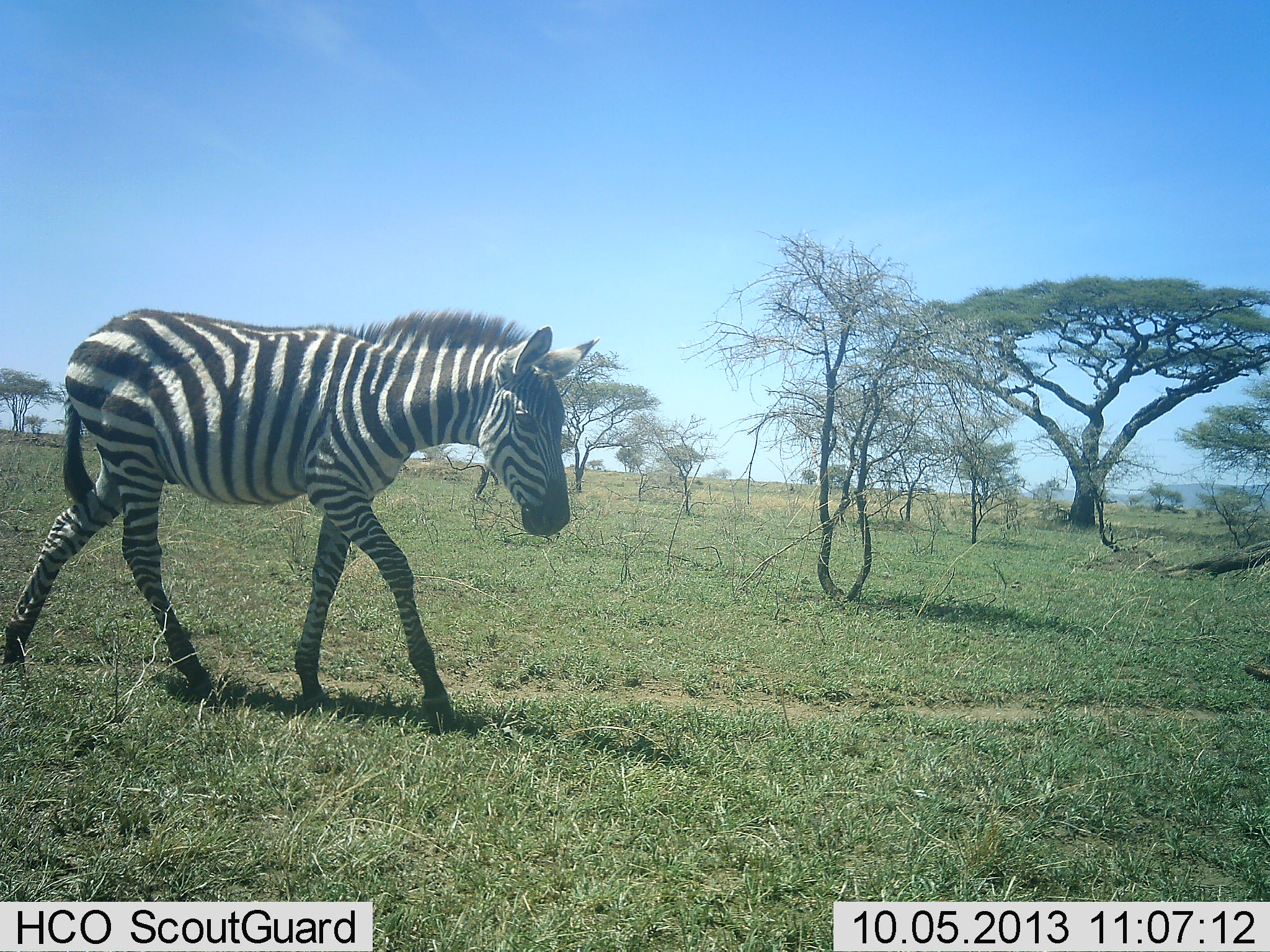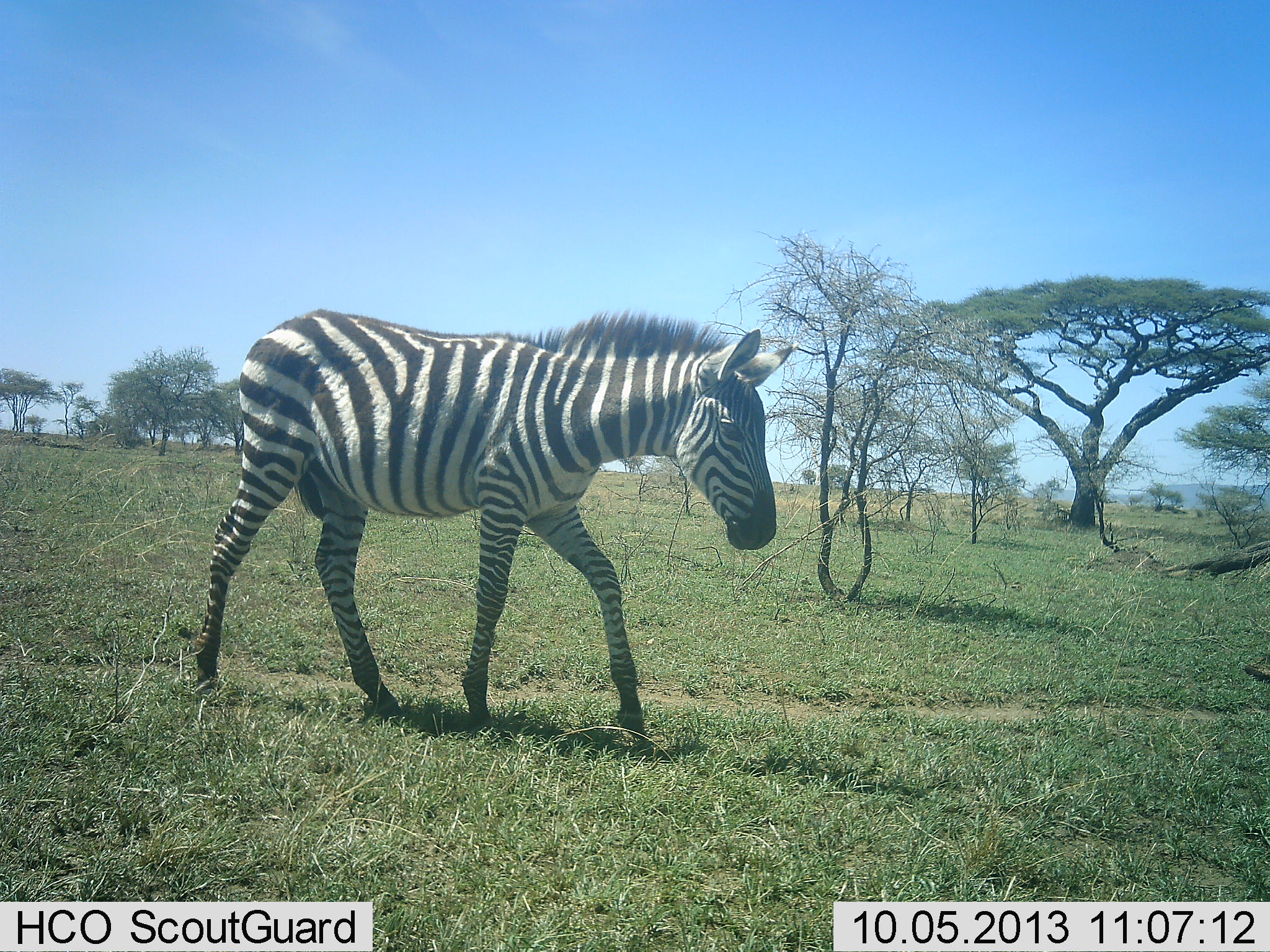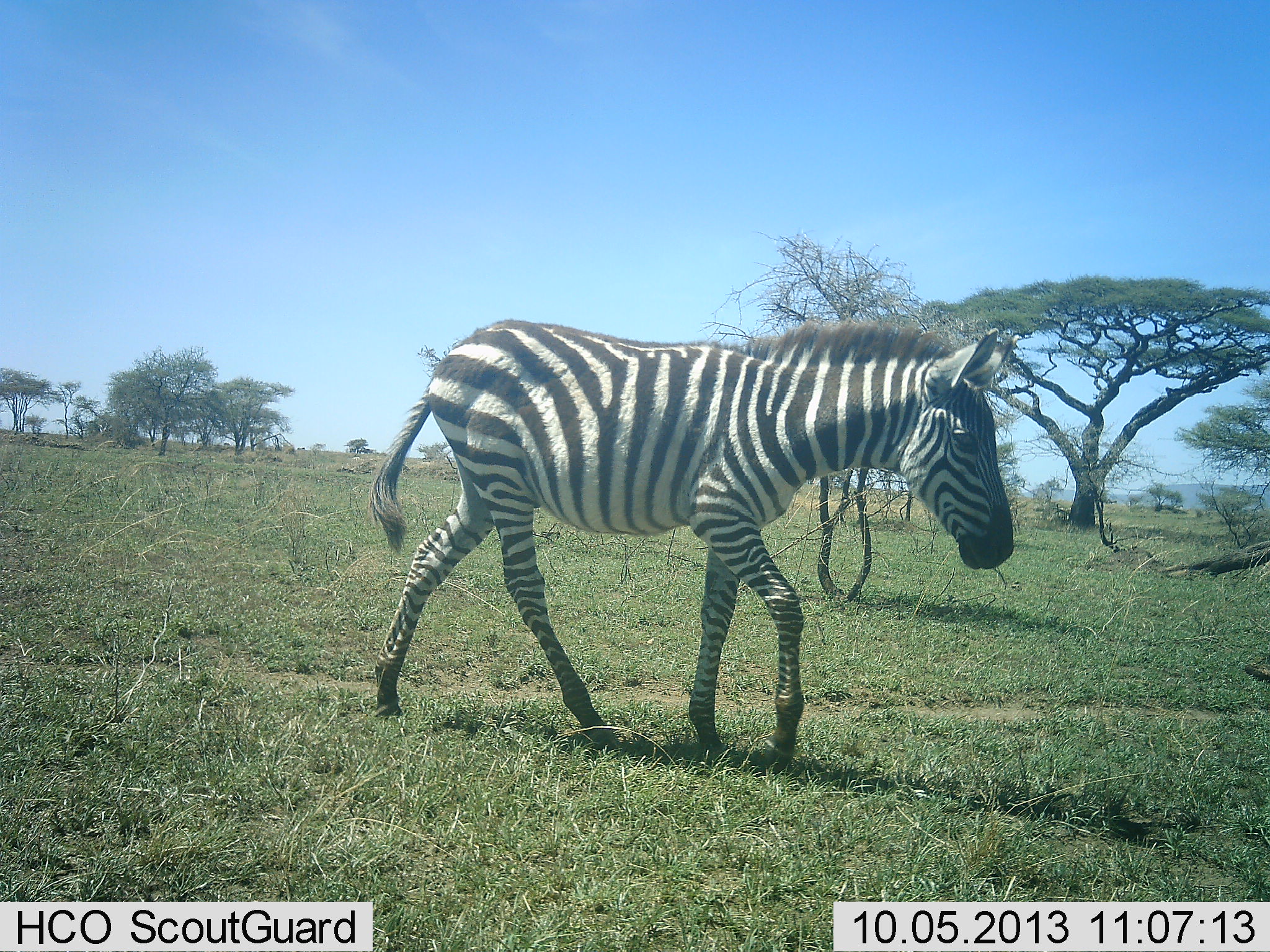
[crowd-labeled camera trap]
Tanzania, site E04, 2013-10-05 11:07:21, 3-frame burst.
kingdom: Animalia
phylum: Chordata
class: Mammalia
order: Perissodactyla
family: Equidae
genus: Equus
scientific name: Equus quagga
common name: plains zebra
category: zebra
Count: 1.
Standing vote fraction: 4%.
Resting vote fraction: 0%.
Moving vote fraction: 100%.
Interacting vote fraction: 0%.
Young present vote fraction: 9%.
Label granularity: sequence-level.